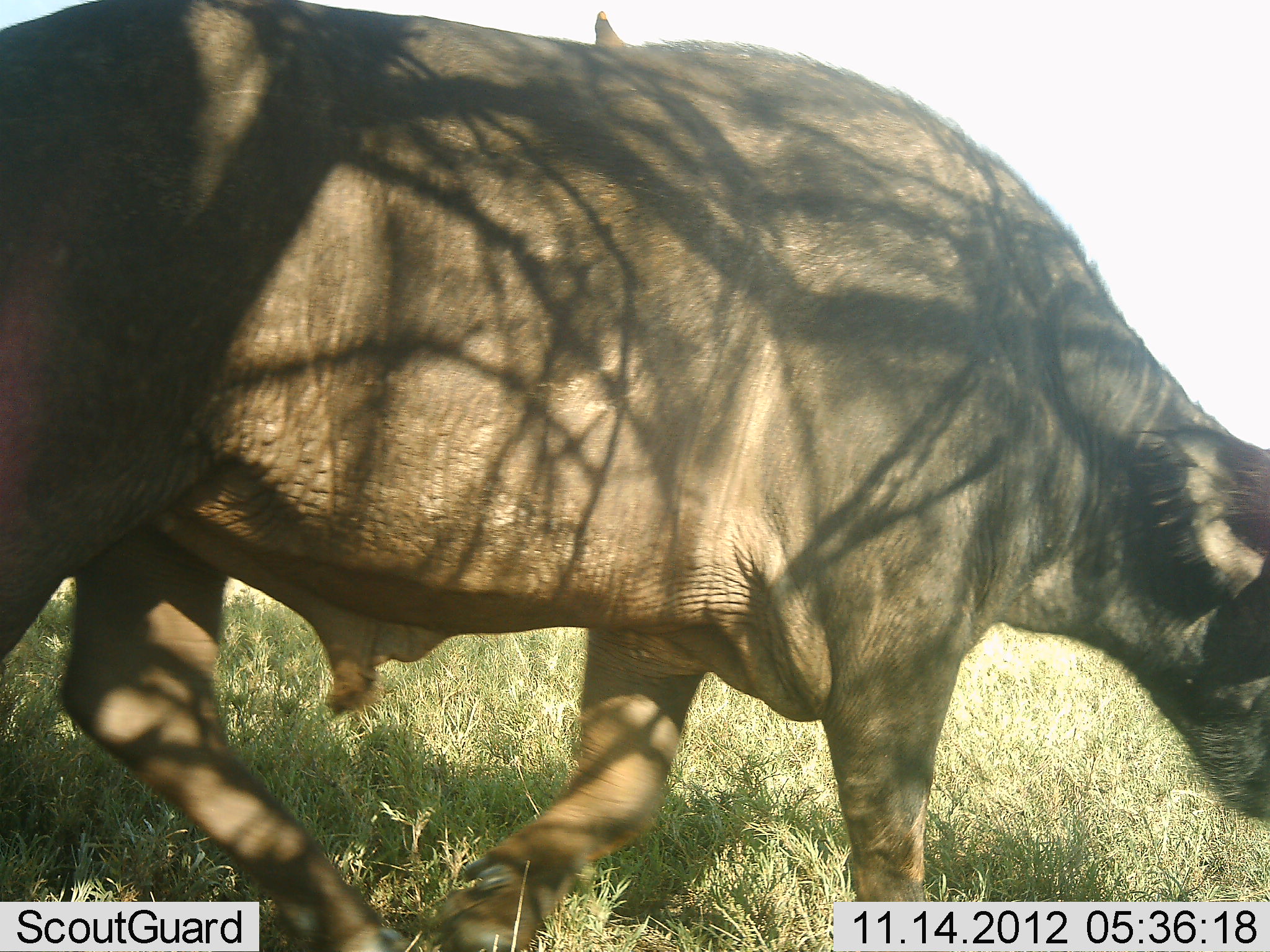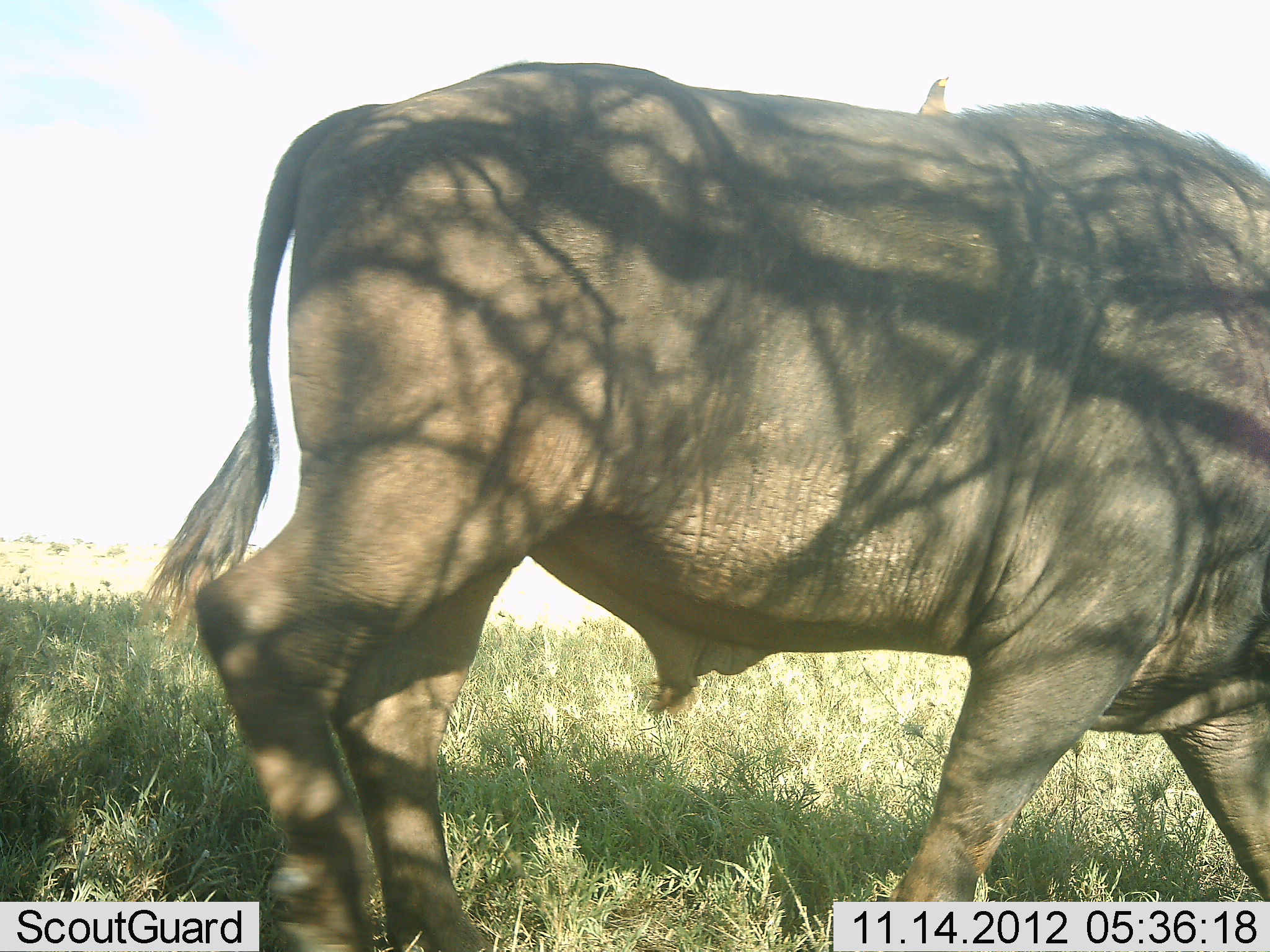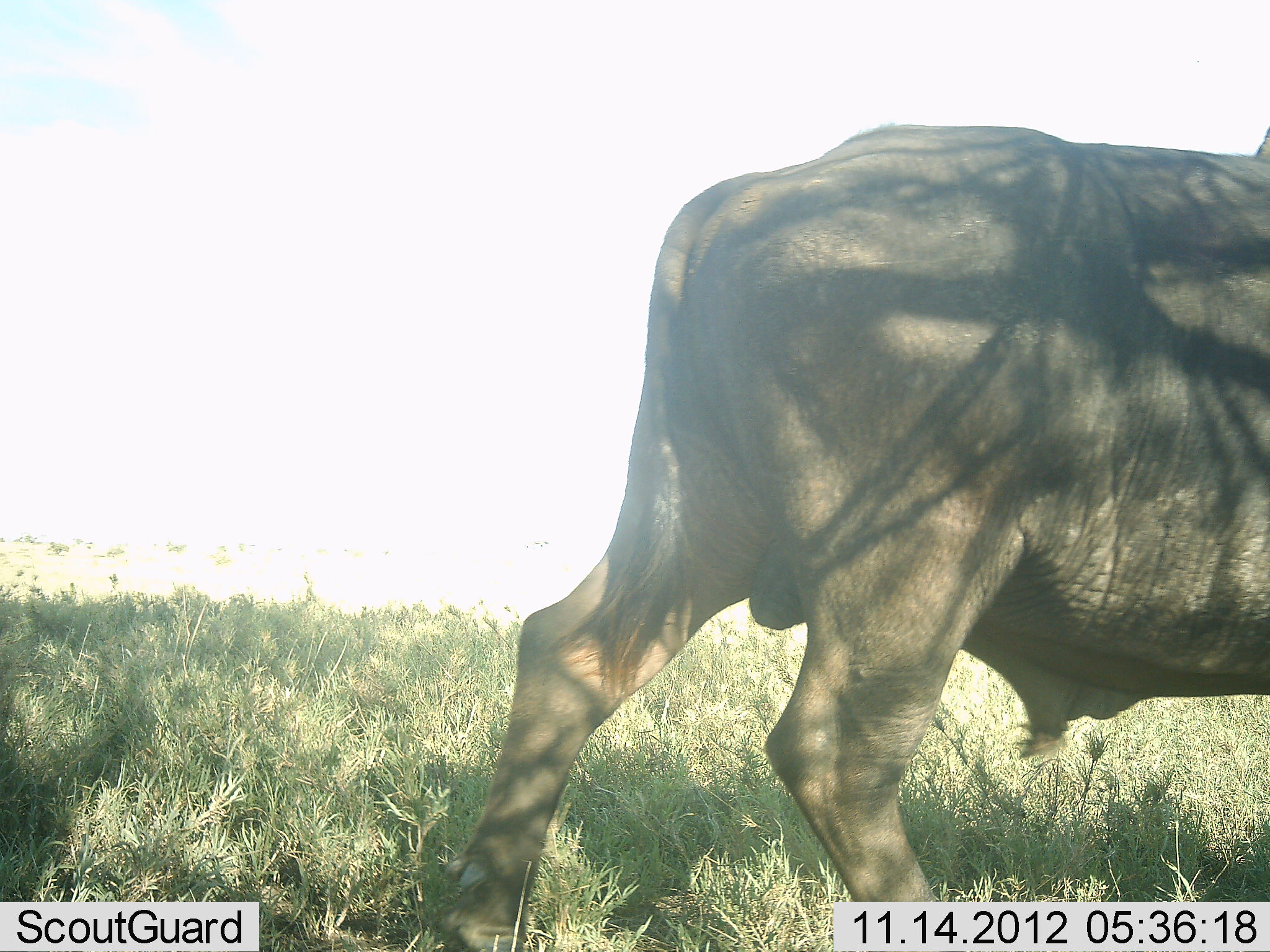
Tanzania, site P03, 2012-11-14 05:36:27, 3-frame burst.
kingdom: Animalia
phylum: Chordata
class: Mammalia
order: Artiodactyla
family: Bovidae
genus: Syncerus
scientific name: Syncerus caffer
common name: cape buffalo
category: buffalo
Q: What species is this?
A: Buffalo (cape buffalo) (Syncerus caffer).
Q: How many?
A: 1.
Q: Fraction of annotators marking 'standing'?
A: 0%.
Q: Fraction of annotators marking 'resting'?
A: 0%.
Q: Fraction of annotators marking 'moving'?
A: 100%.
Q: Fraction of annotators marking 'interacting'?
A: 0%.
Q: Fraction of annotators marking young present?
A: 0%.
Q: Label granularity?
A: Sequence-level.